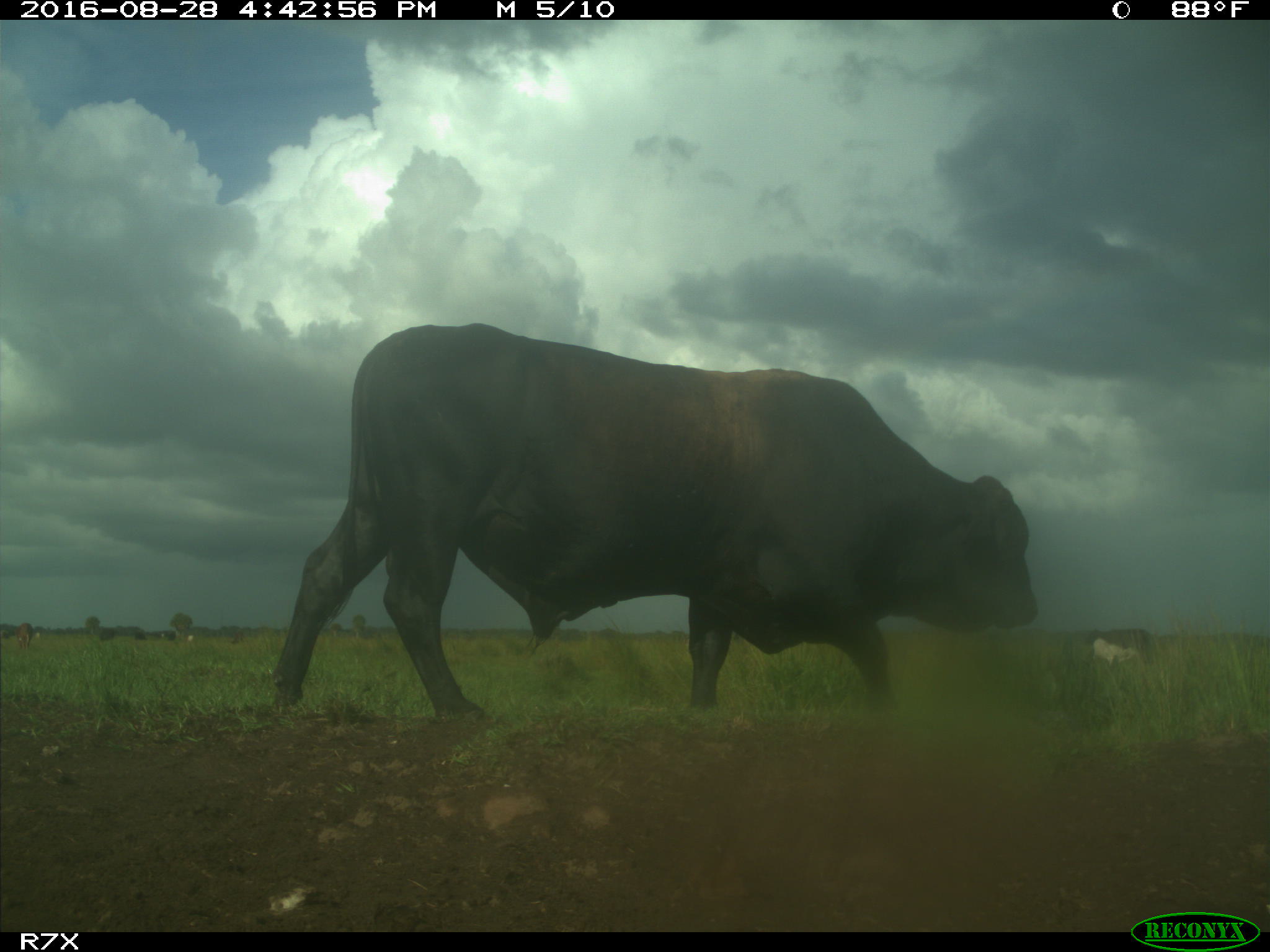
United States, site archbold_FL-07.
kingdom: Animalia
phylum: Chordata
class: Mammalia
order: Artiodactyla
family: Bovidae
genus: Bos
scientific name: Bos taurus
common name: domestic cow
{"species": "Bos taurus (domestic cow)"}